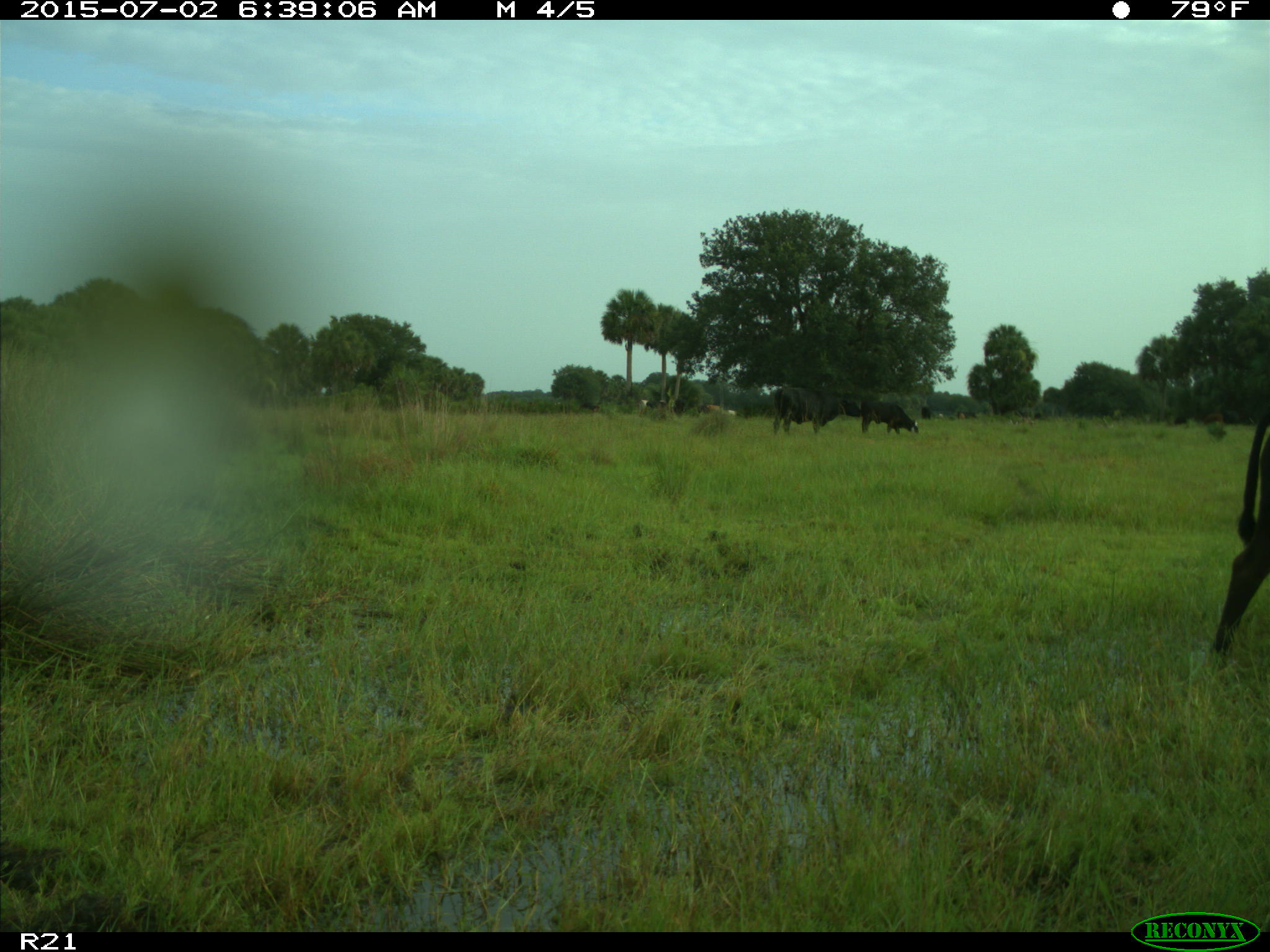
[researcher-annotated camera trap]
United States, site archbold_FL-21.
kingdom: Animalia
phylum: Chordata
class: Mammalia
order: Artiodactyla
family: Bovidae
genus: Bos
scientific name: Bos taurus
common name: domestic cow